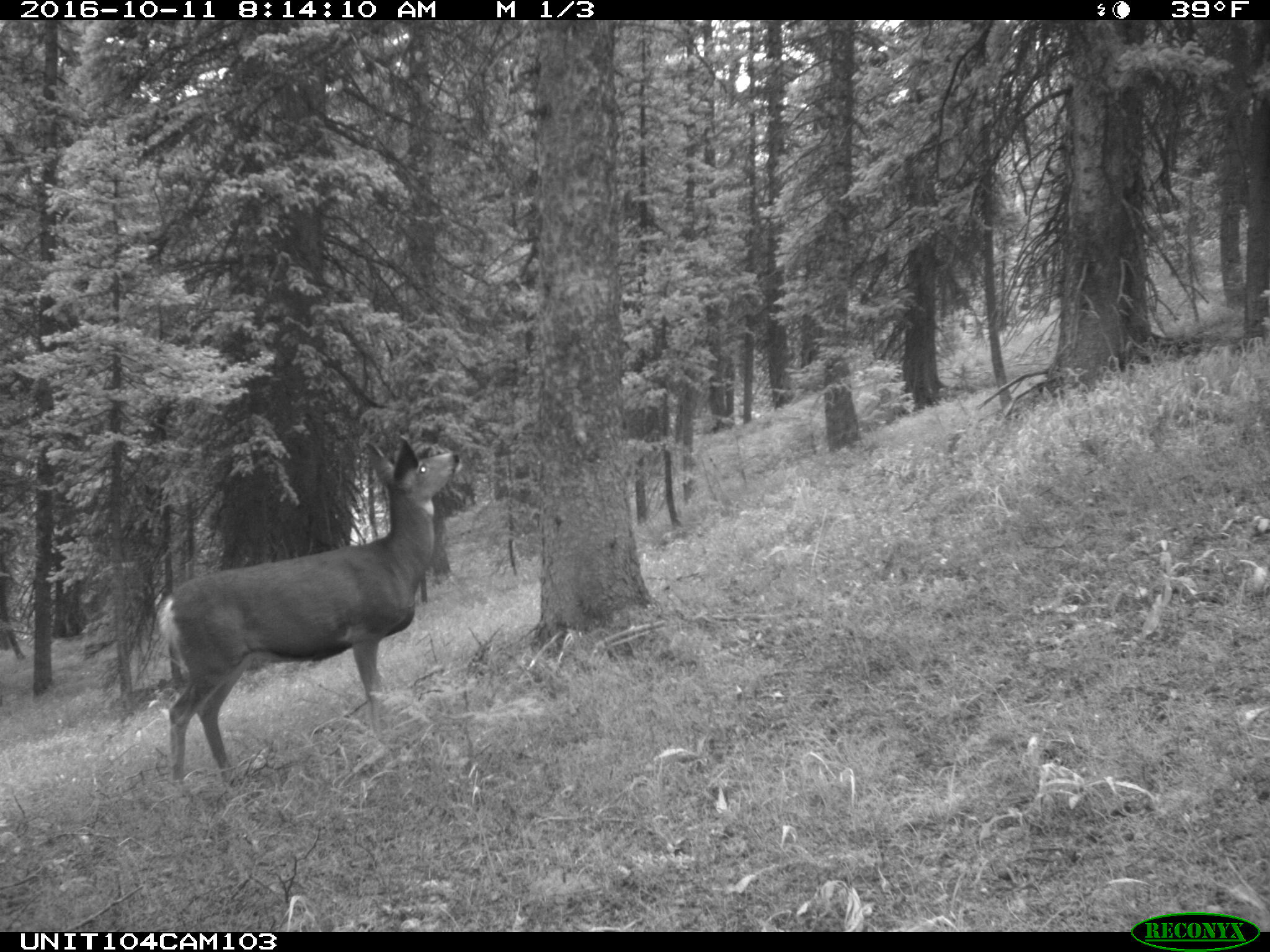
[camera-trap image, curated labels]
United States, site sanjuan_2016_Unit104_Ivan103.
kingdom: Animalia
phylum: Chordata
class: Mammalia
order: Artiodactyla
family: Cervidae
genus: Odocoileus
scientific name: Odocoileus hemionus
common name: mule deer